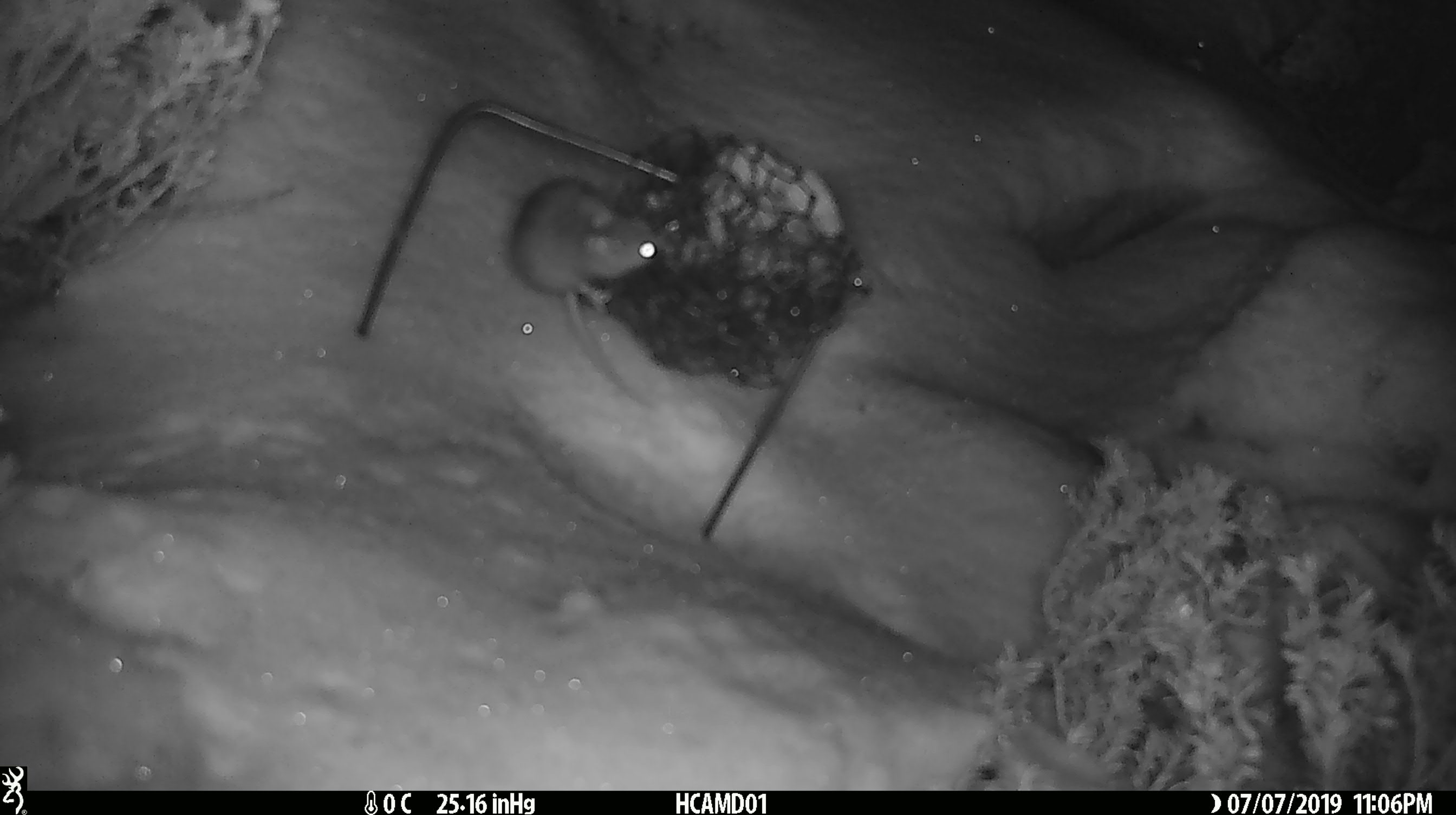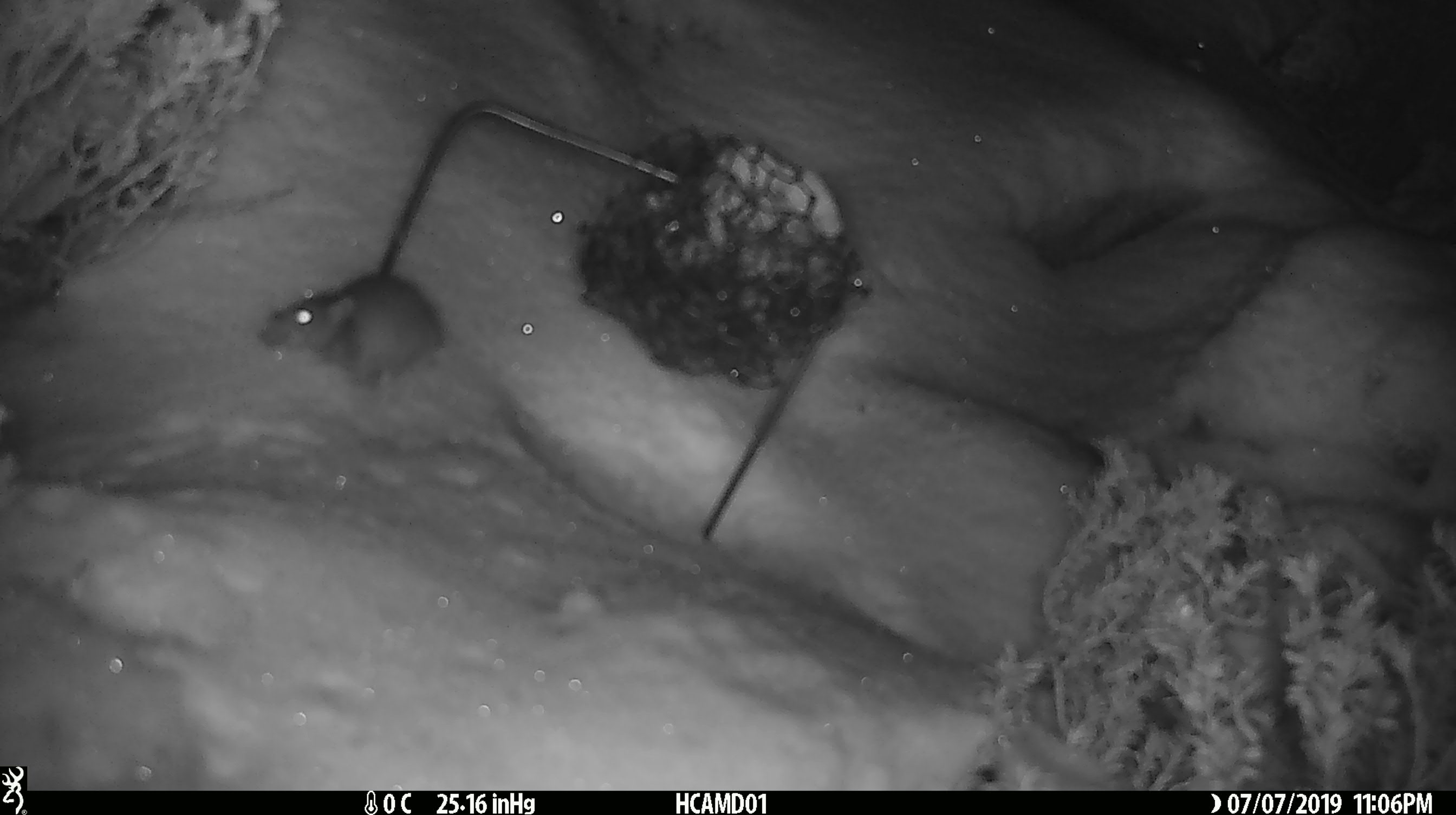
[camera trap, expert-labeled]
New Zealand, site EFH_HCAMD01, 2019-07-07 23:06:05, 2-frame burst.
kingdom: Animalia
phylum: Chordata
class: Mammalia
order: Rodentia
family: Muridae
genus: Mus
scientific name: Mus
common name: mouse